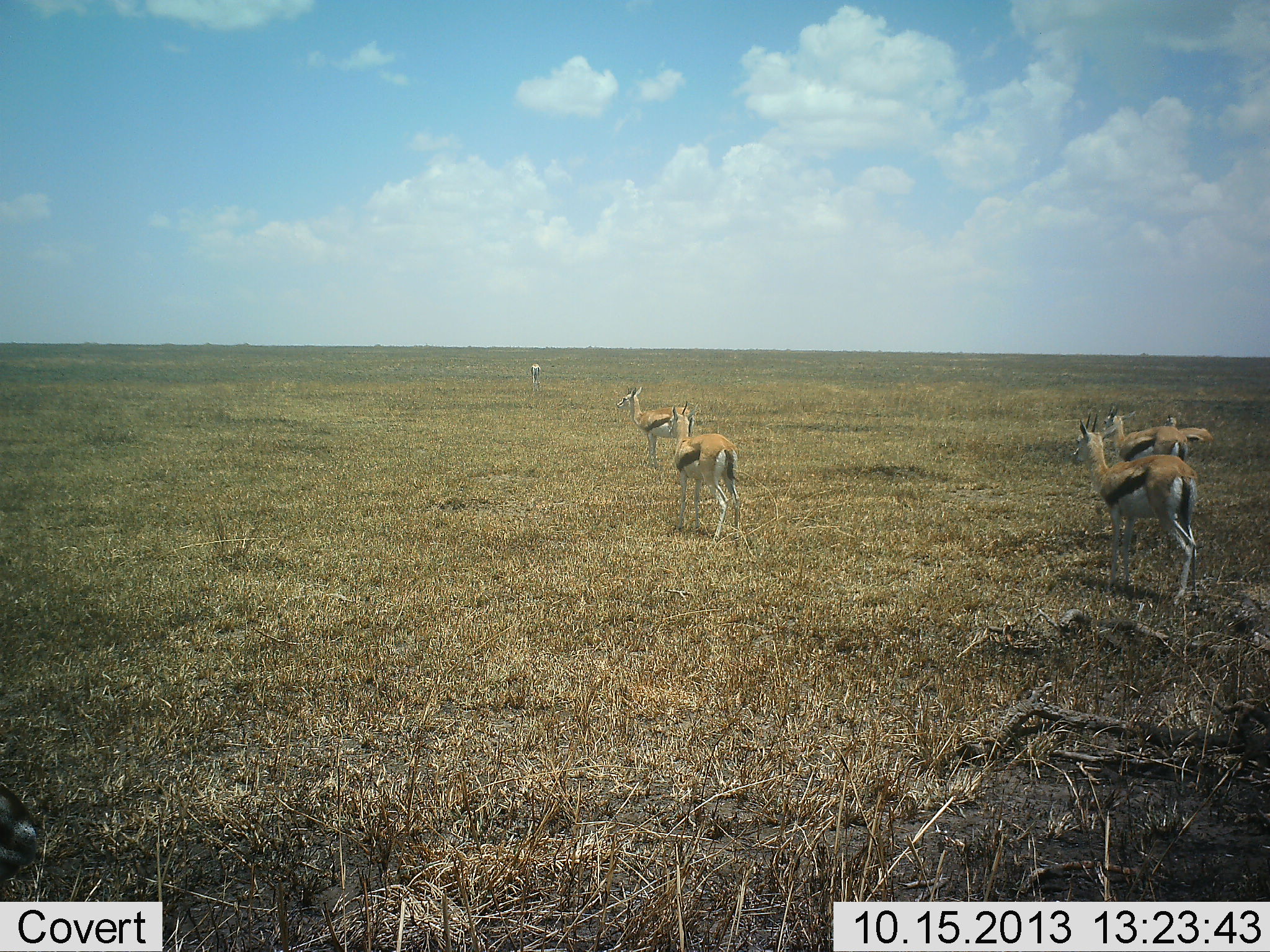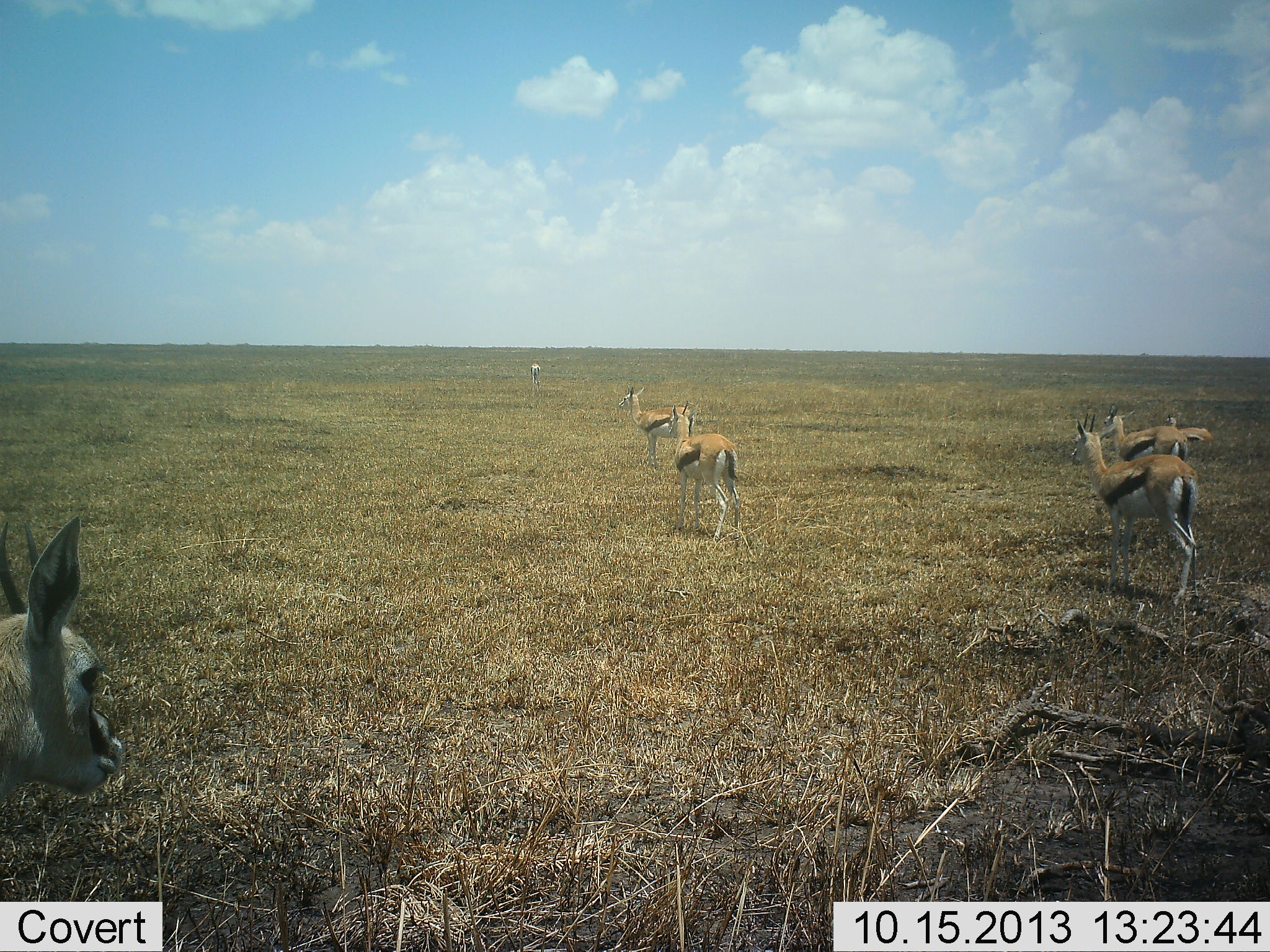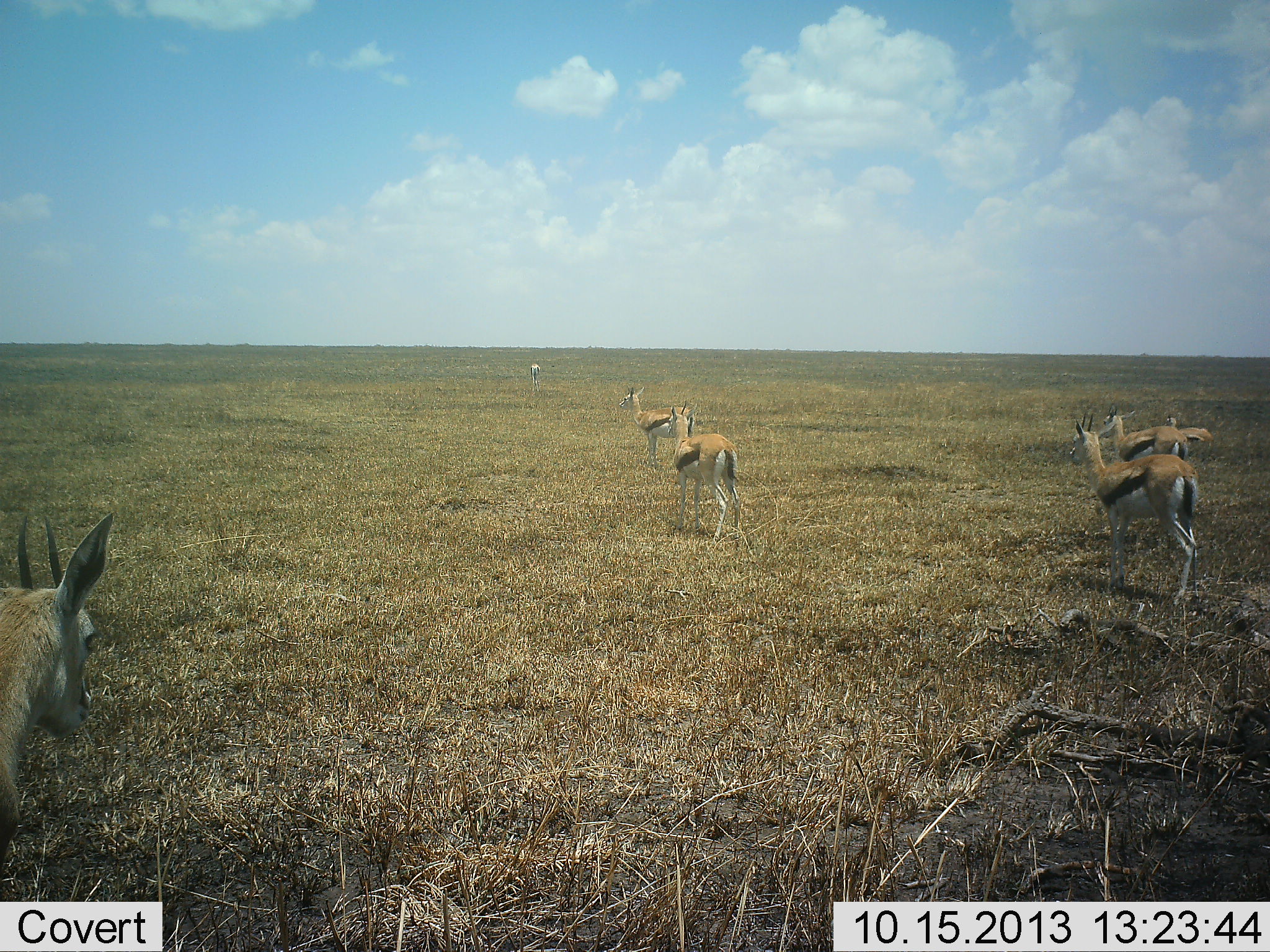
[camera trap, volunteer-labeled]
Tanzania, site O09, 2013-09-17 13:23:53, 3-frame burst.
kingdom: Animalia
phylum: Chordata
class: Mammalia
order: Artiodactyla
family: Bovidae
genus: Eudorcas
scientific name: Eudorcas thomsonii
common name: thomson's gazelle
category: gazellethomsons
Gazellethomsons (thomson's gazelle) (Eudorcas thomsonii), count 6. Behavior (volunteer vote fractions): standing 91%, resting 28%, moving 28%, interacting 6%. Young present (vote fraction): 6%. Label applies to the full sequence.